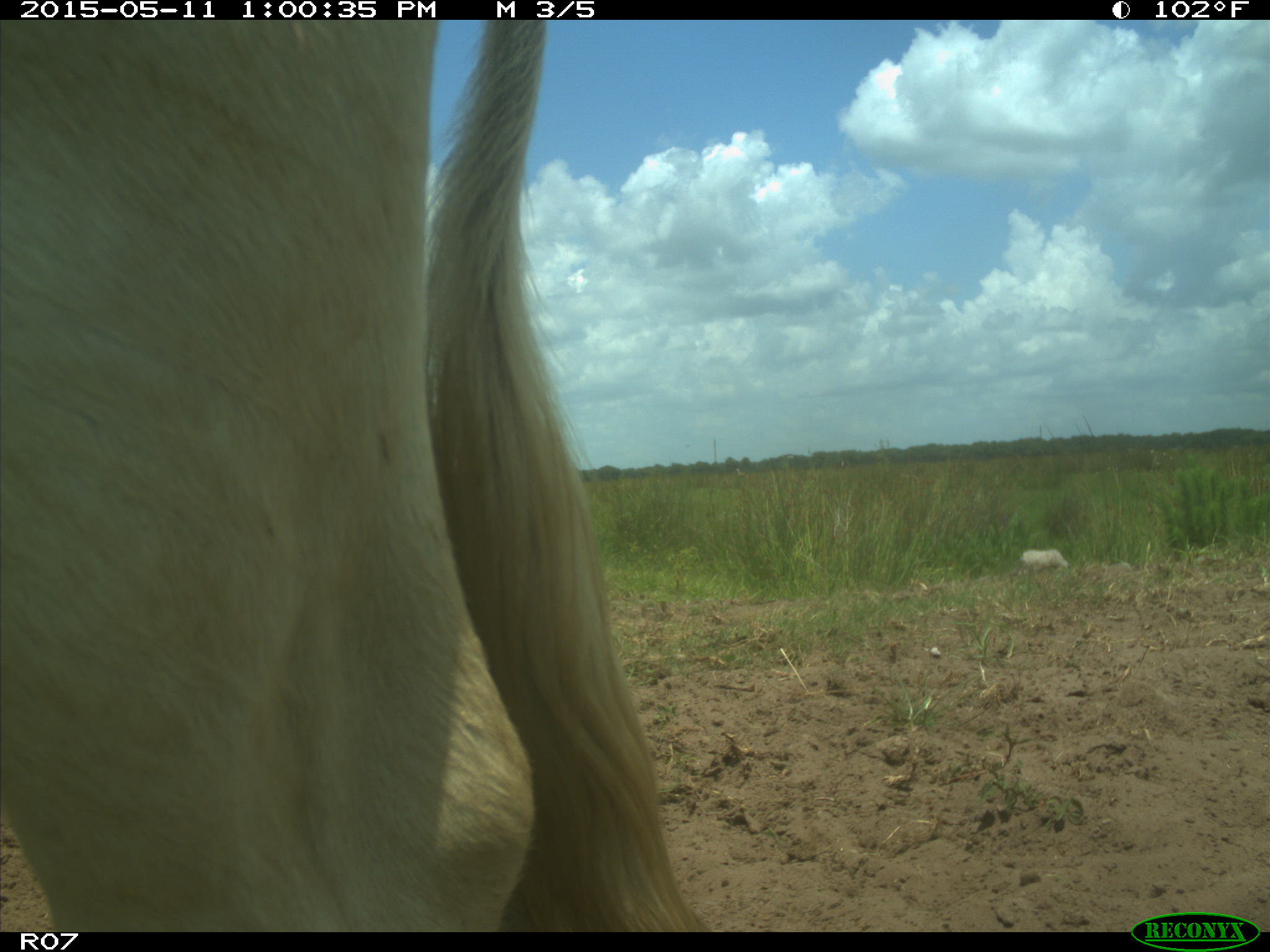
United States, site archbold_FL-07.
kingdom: Animalia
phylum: Chordata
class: Mammalia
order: Artiodactyla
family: Bovidae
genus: Bos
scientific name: Bos taurus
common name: domestic cow